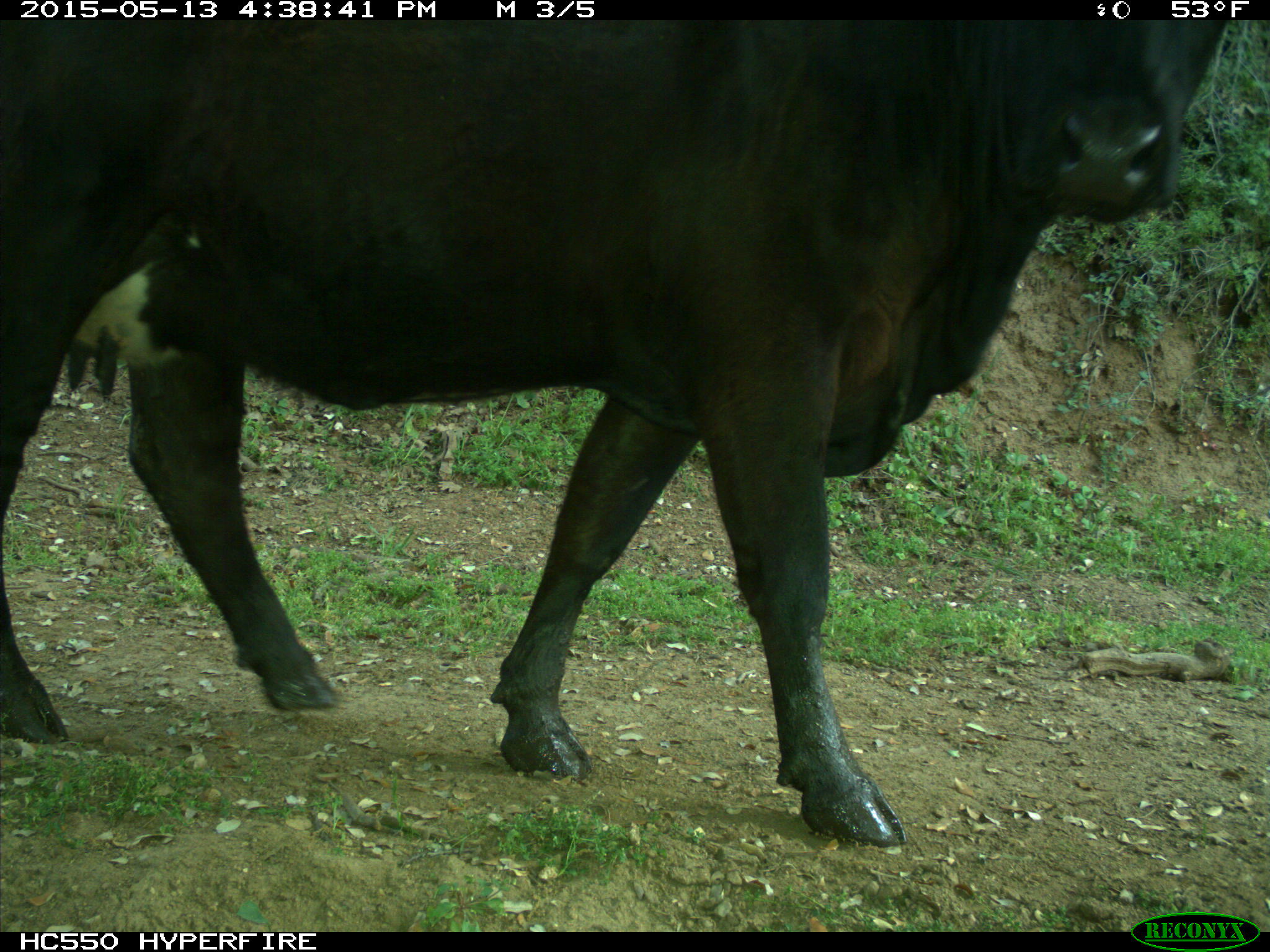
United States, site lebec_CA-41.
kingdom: Animalia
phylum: Chordata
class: Mammalia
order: Artiodactyla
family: Bovidae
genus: Bos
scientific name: Bos taurus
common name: domestic cow